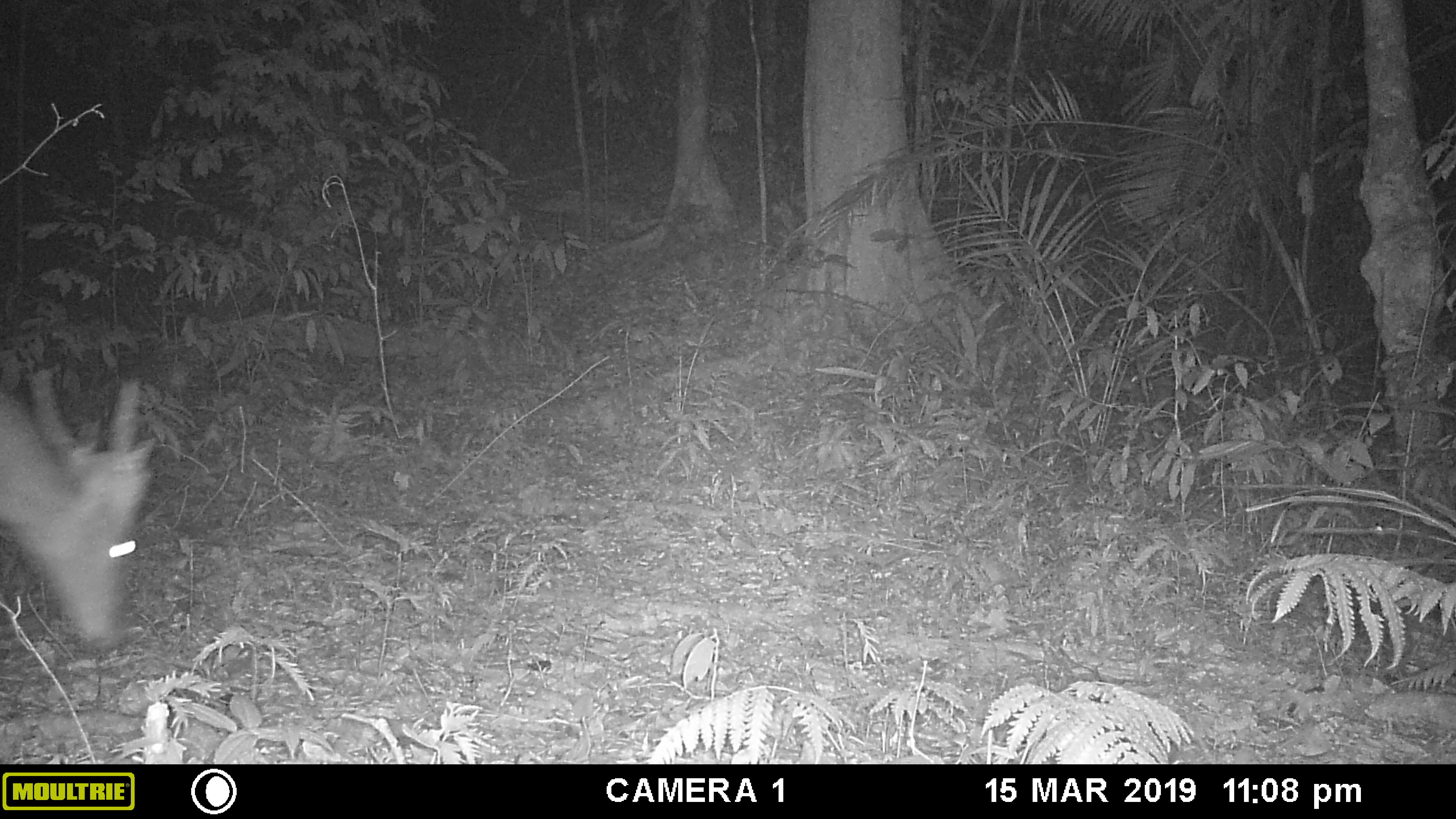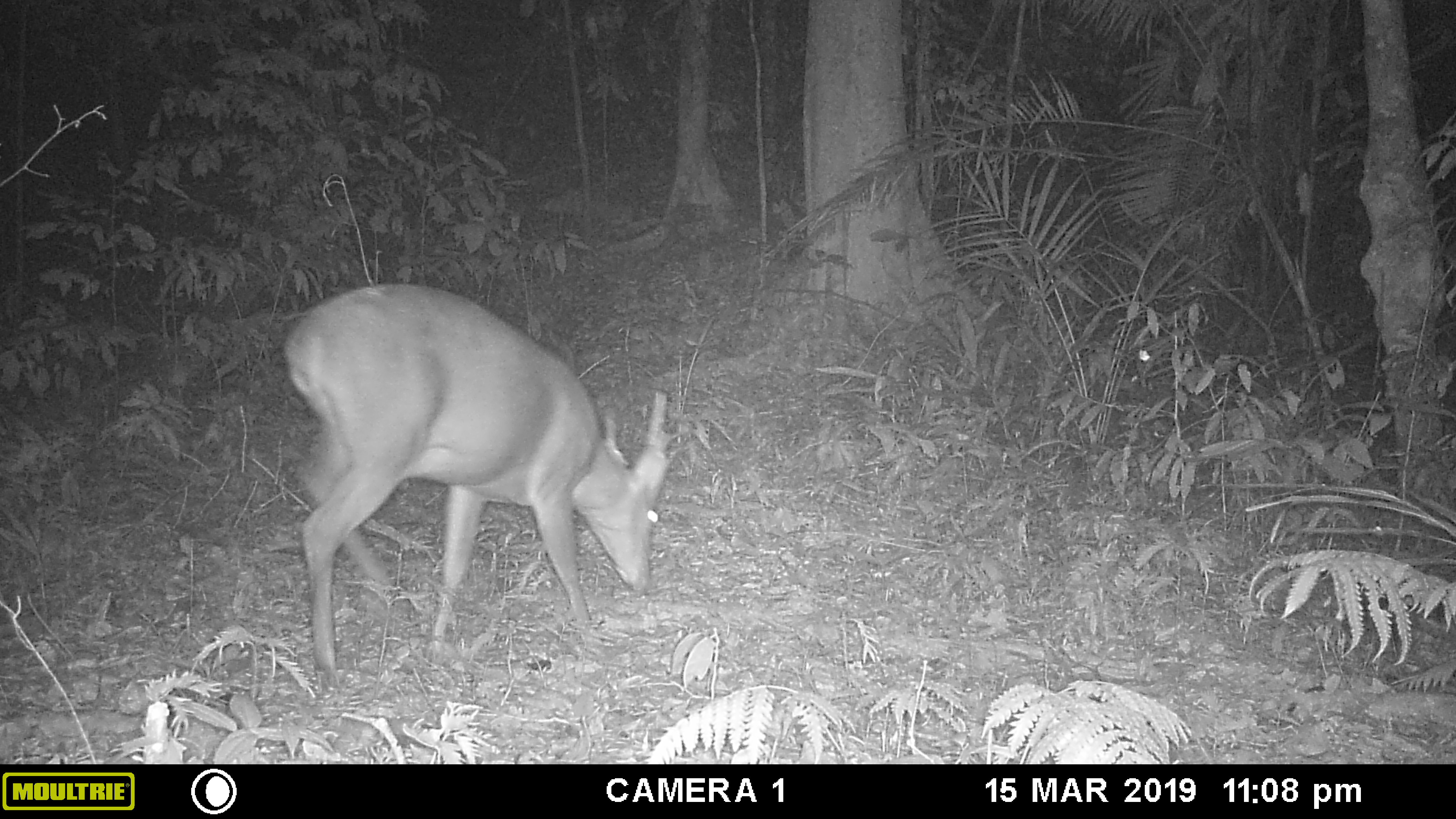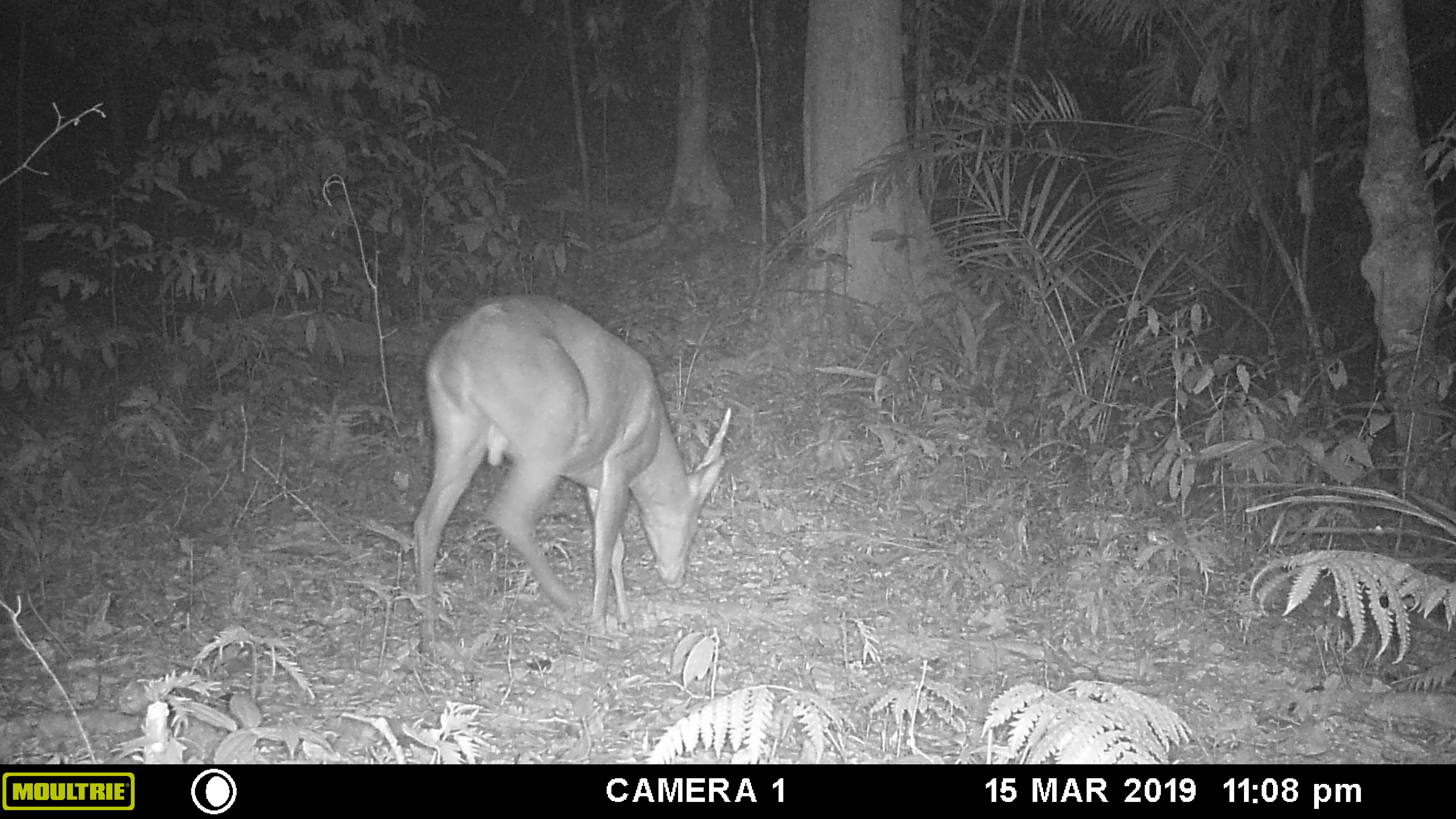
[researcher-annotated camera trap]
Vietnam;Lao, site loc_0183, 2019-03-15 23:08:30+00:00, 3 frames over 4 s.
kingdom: Animalia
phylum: Chordata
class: Mammalia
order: Artiodactyla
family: Cervidae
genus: Muntiacus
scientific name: Muntiacus vuquangensis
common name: large-antlered muntjac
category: large antlered muntjac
Large antlered muntjac (large-antlered muntjac) (Muntiacus vuquangensis). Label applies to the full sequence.